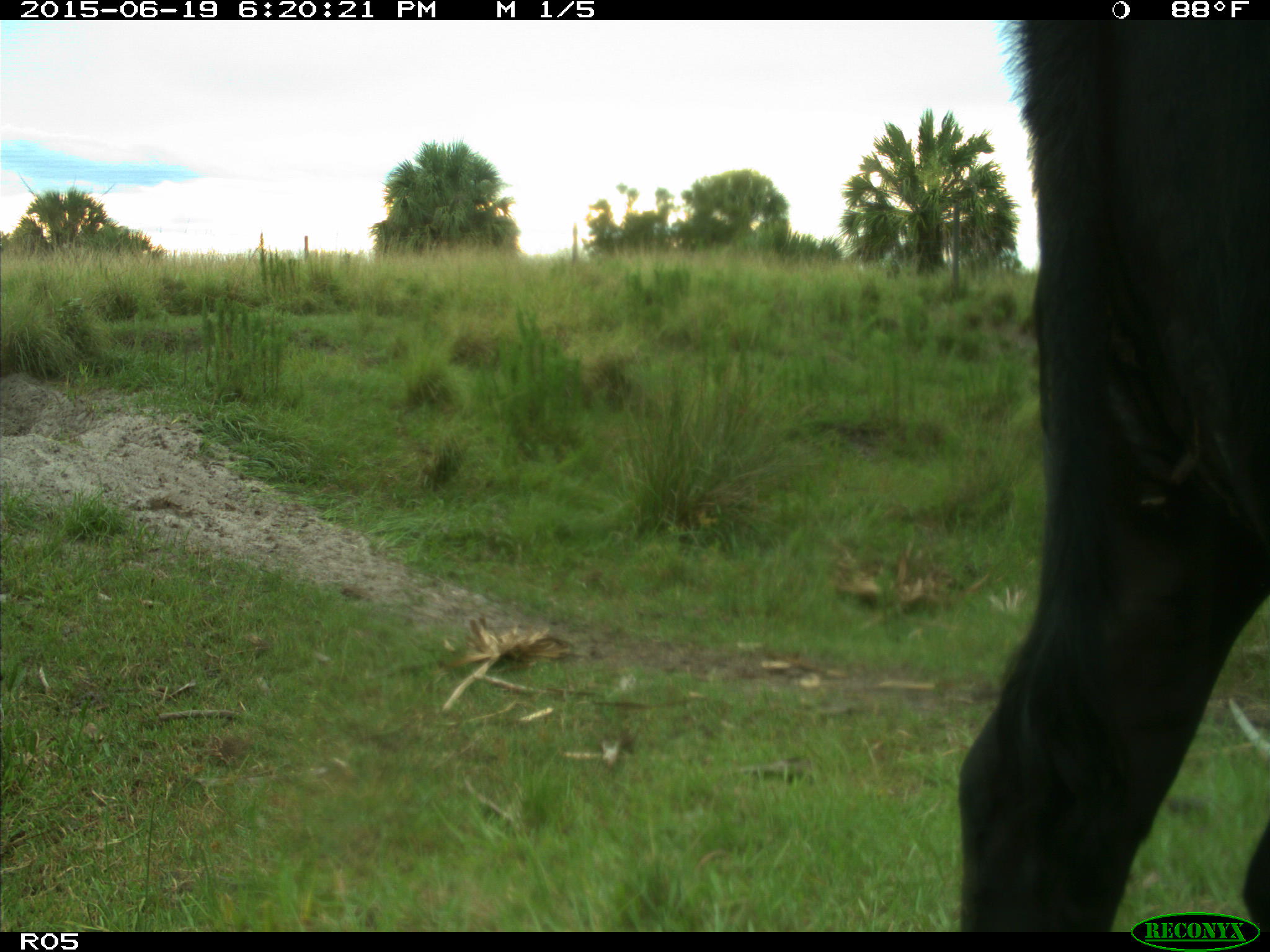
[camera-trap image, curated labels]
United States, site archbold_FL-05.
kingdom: Animalia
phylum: Chordata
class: Mammalia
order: Artiodactyla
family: Bovidae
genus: Bos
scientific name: Bos taurus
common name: domestic cow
Bos taurus (domestic cow).